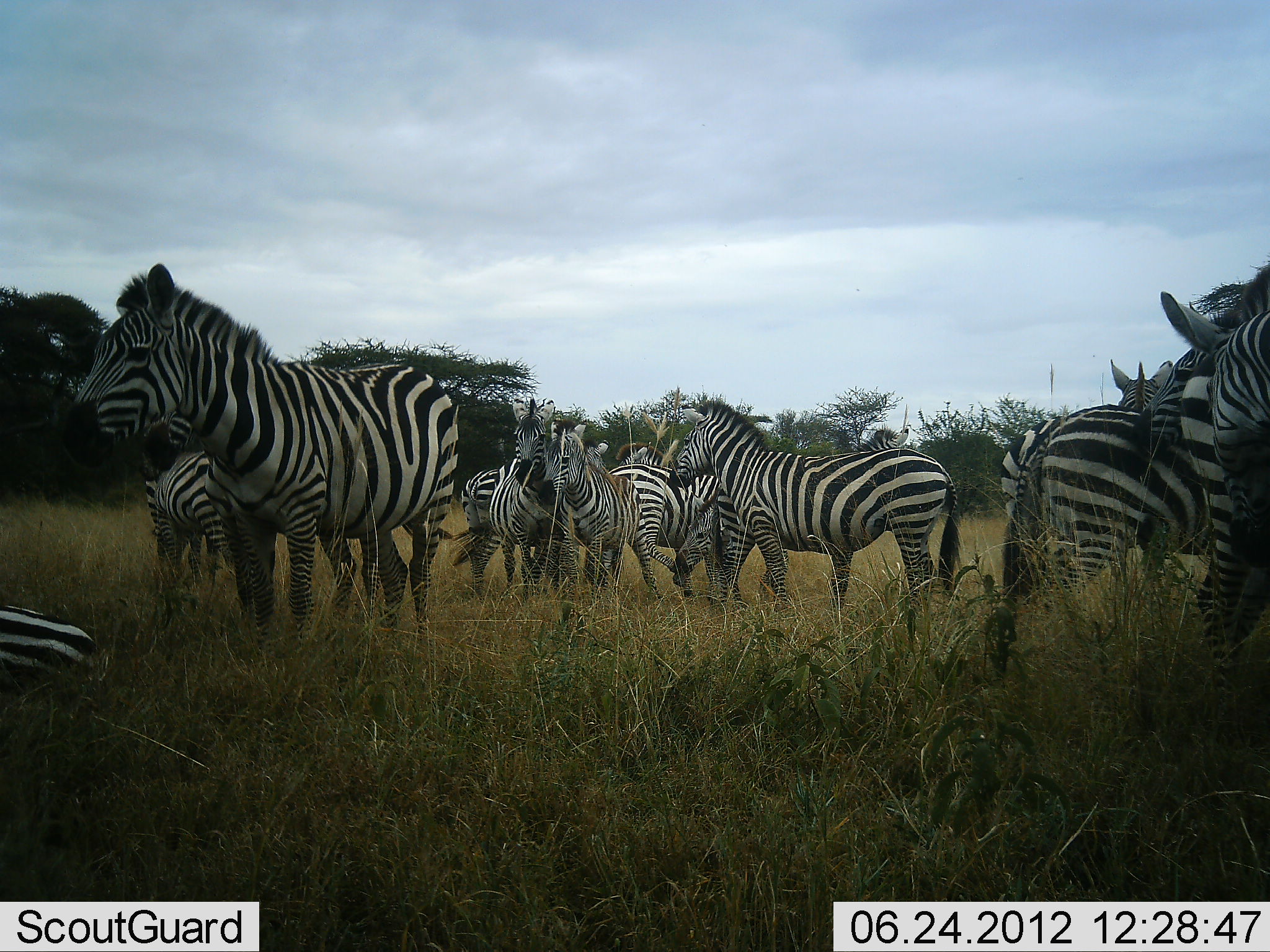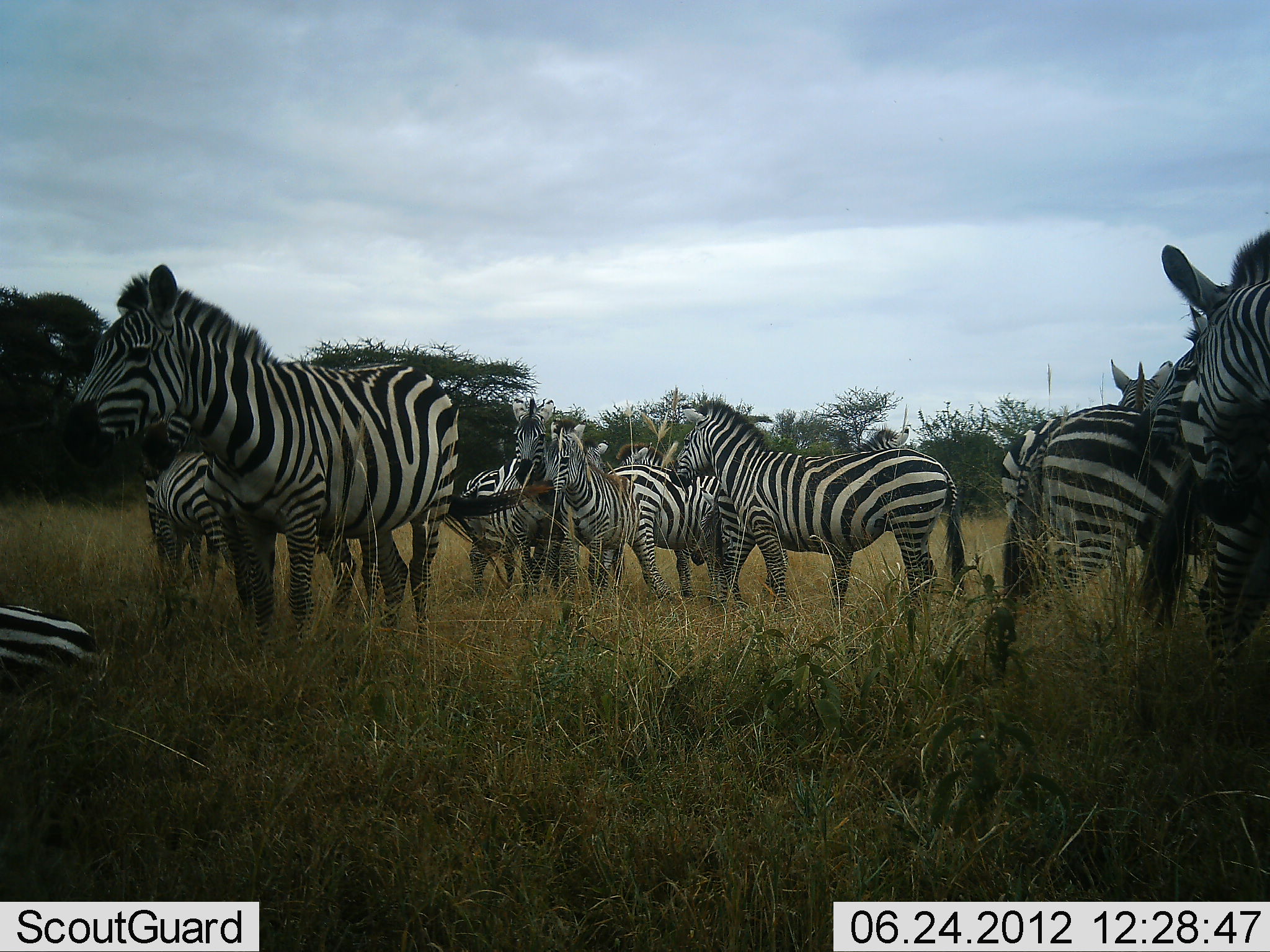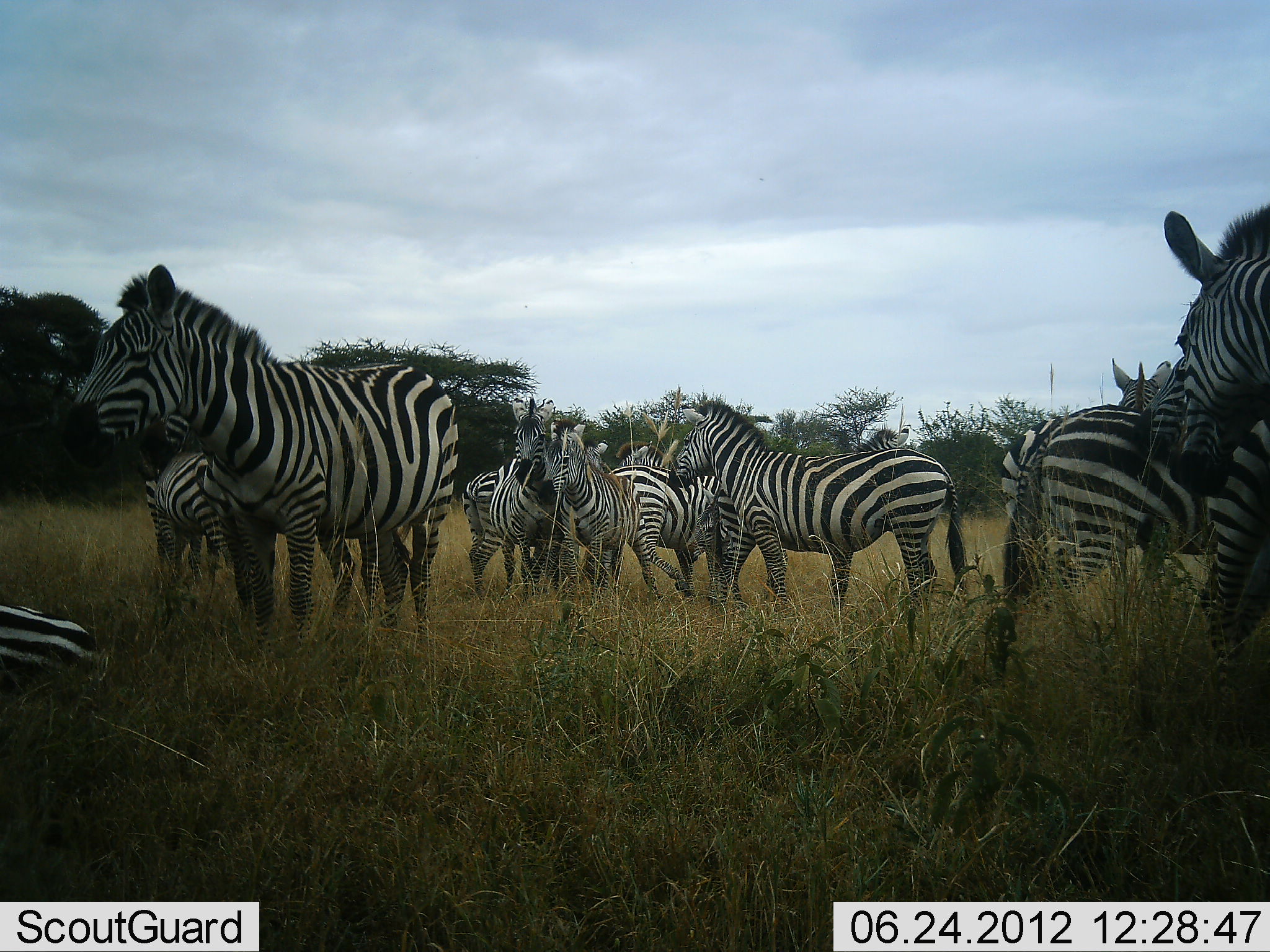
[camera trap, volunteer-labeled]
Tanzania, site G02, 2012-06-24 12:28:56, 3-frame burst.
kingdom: Animalia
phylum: Chordata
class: Mammalia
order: Perissodactyla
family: Equidae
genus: Equus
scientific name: Equus quagga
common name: plains zebra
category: zebra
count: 11-50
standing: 100%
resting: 60%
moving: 10%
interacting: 20%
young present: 40%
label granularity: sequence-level